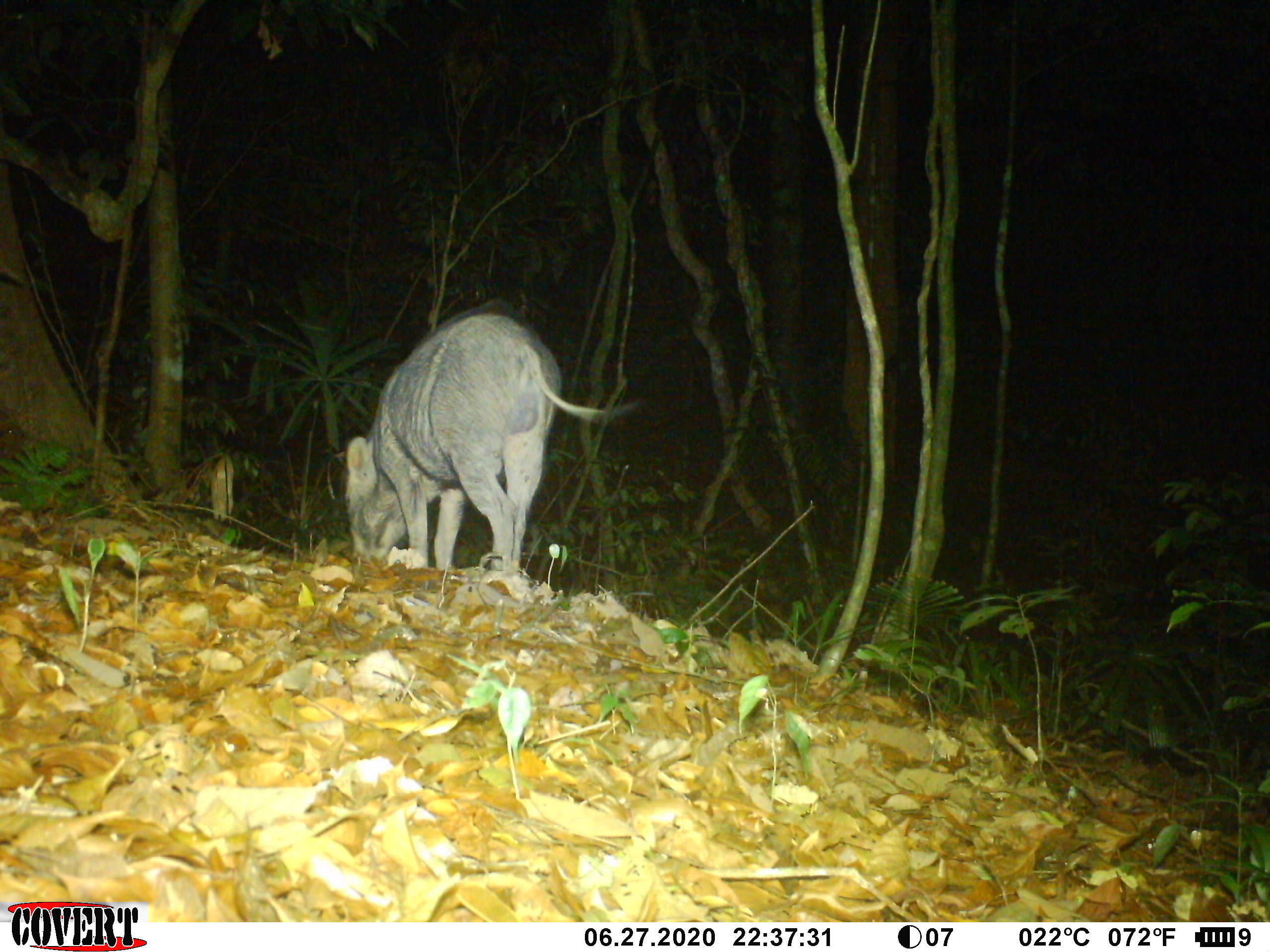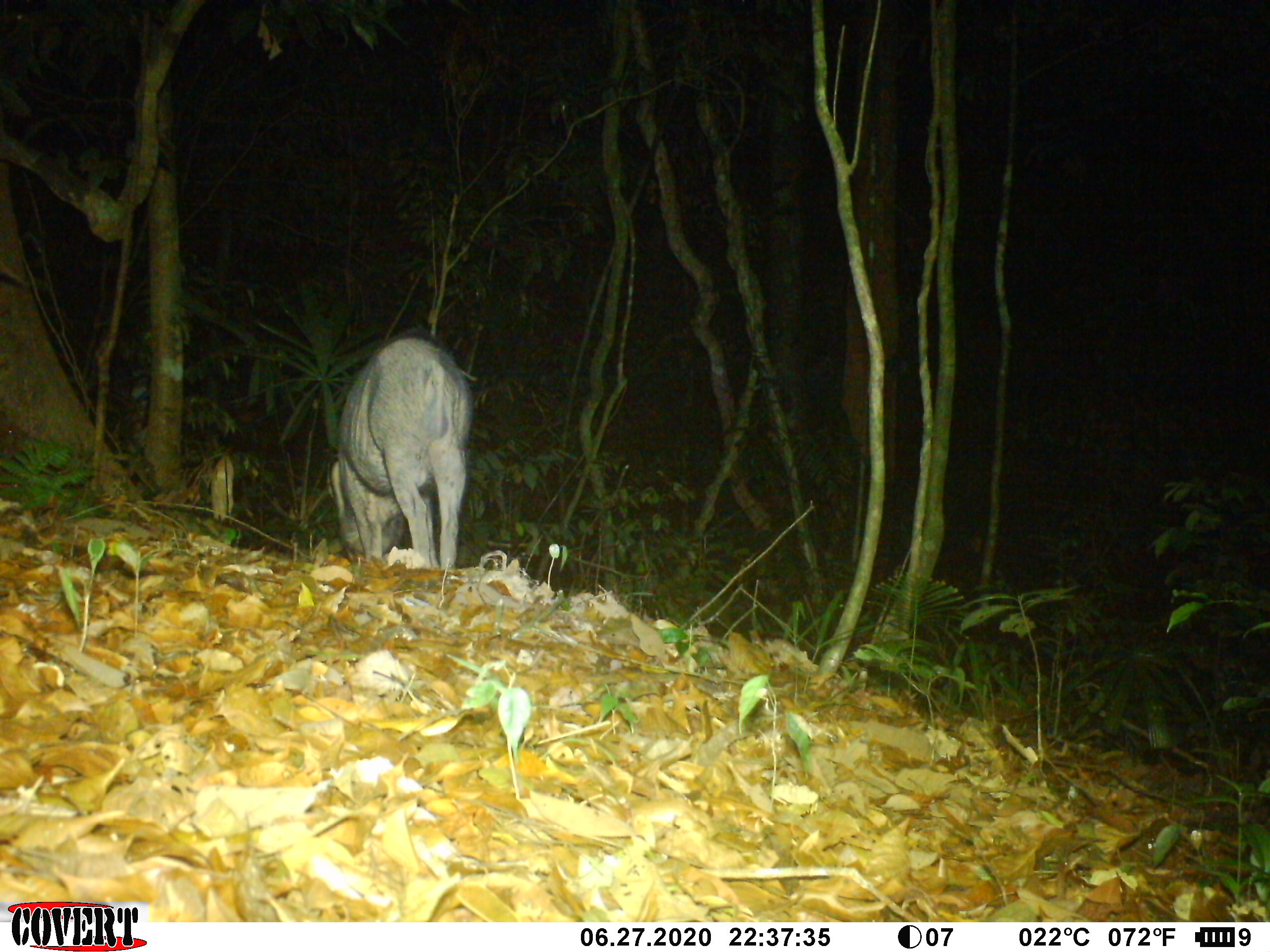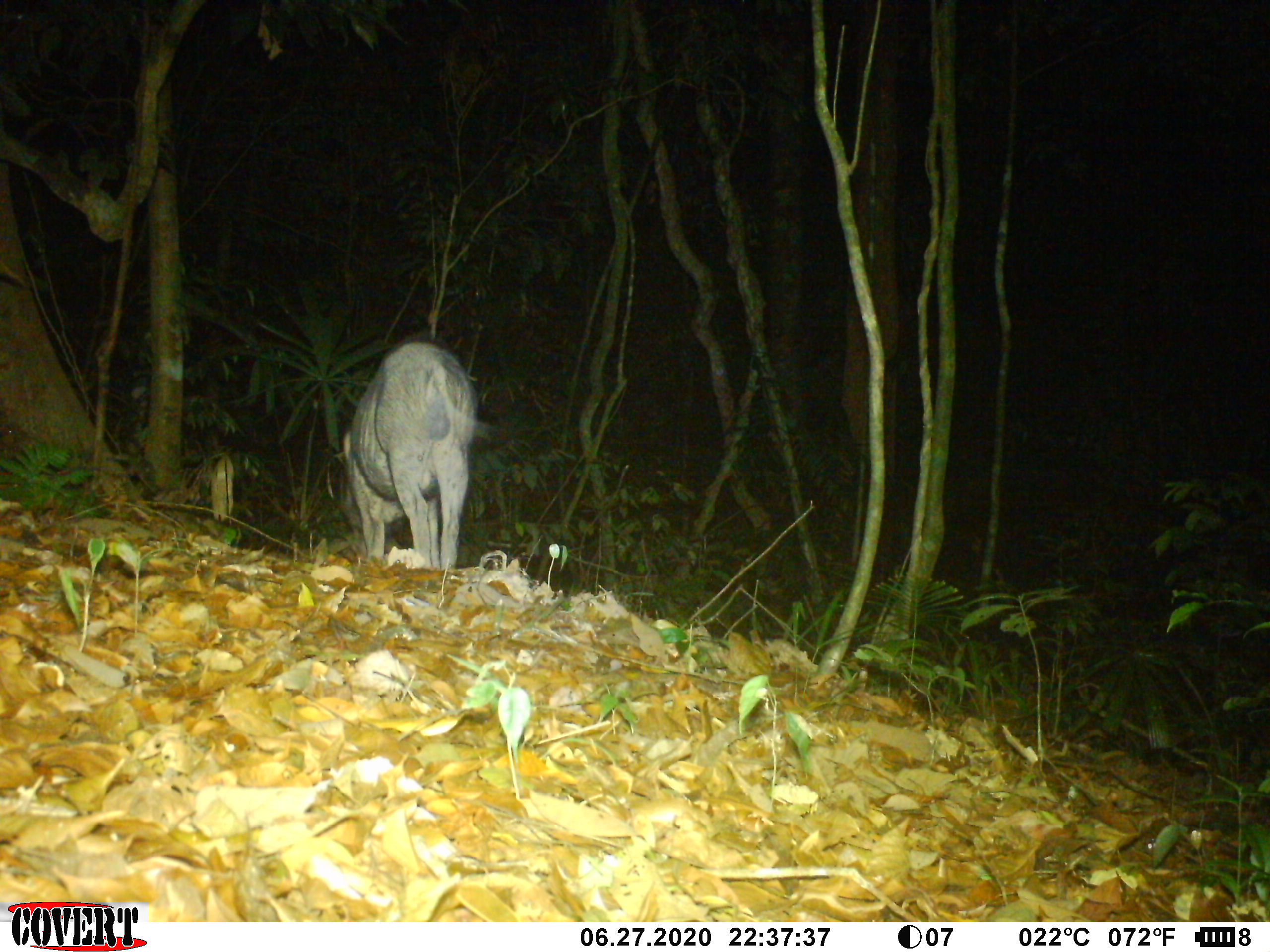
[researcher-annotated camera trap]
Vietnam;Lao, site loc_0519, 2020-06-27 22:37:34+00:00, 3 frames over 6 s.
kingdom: Animalia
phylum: Chordata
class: Mammalia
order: Artiodactyla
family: Suidae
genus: Sus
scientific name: Sus scrofa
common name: eurasian wild pig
Eurasian wild pig (Sus scrofa). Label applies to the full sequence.